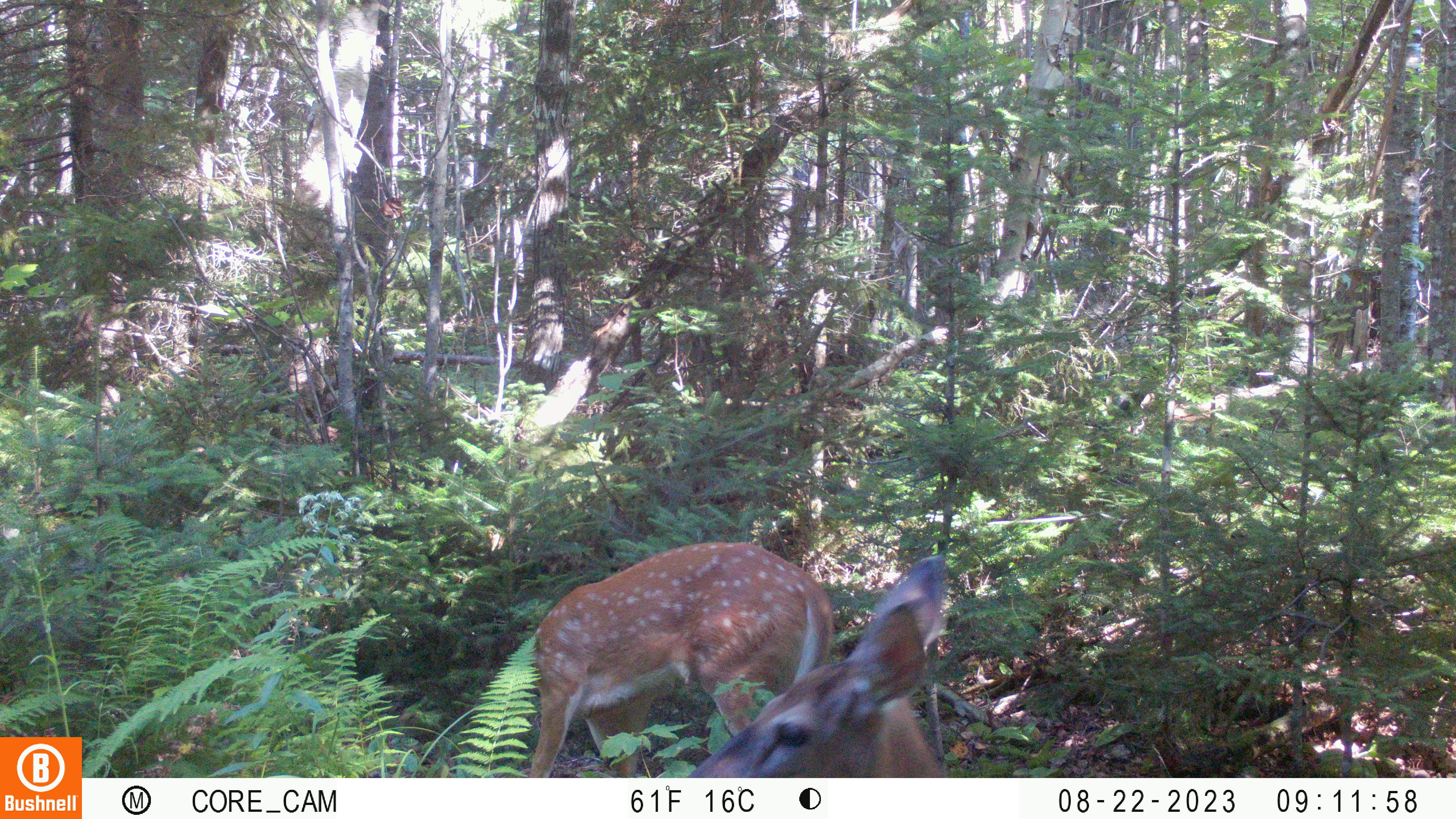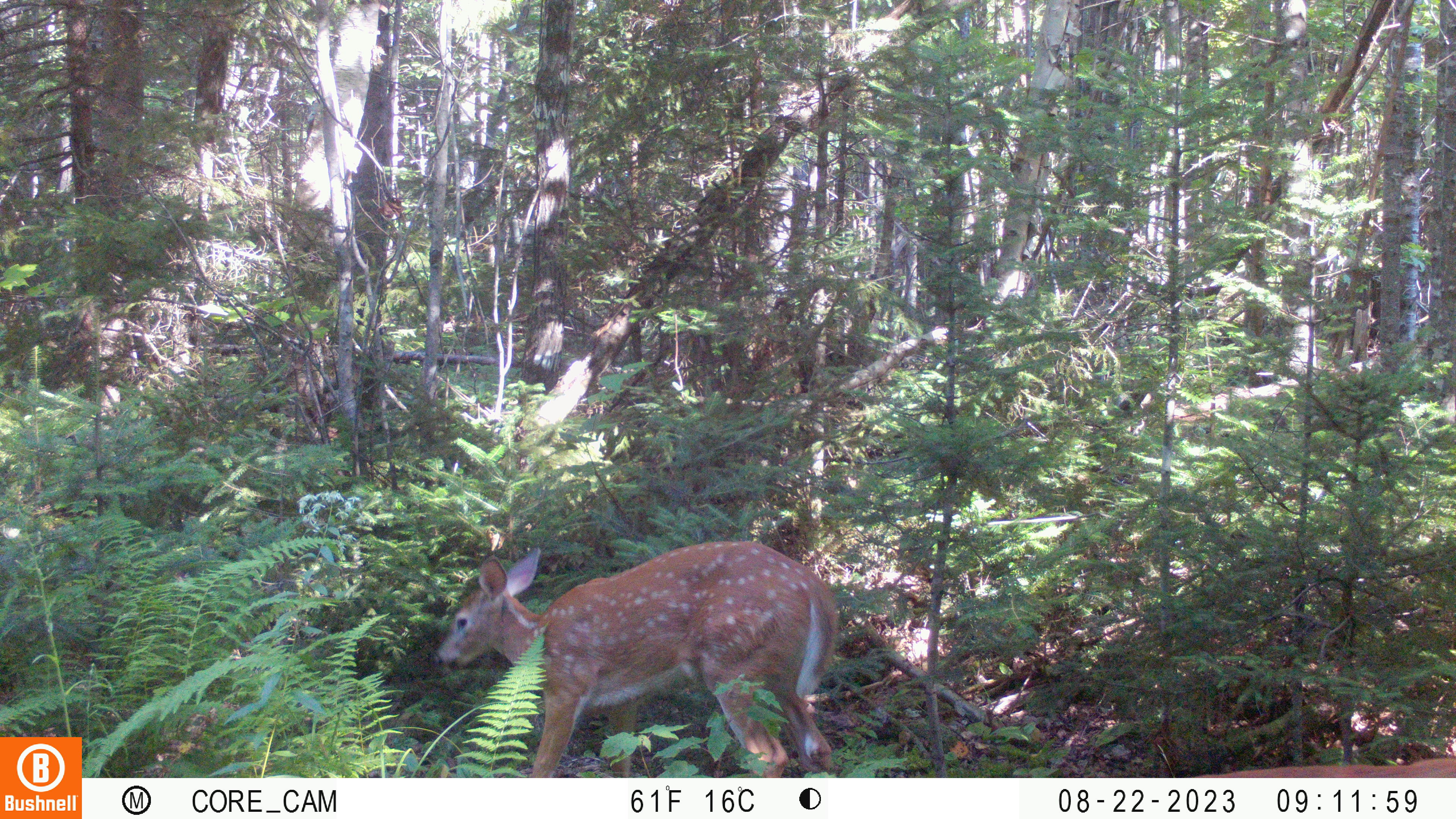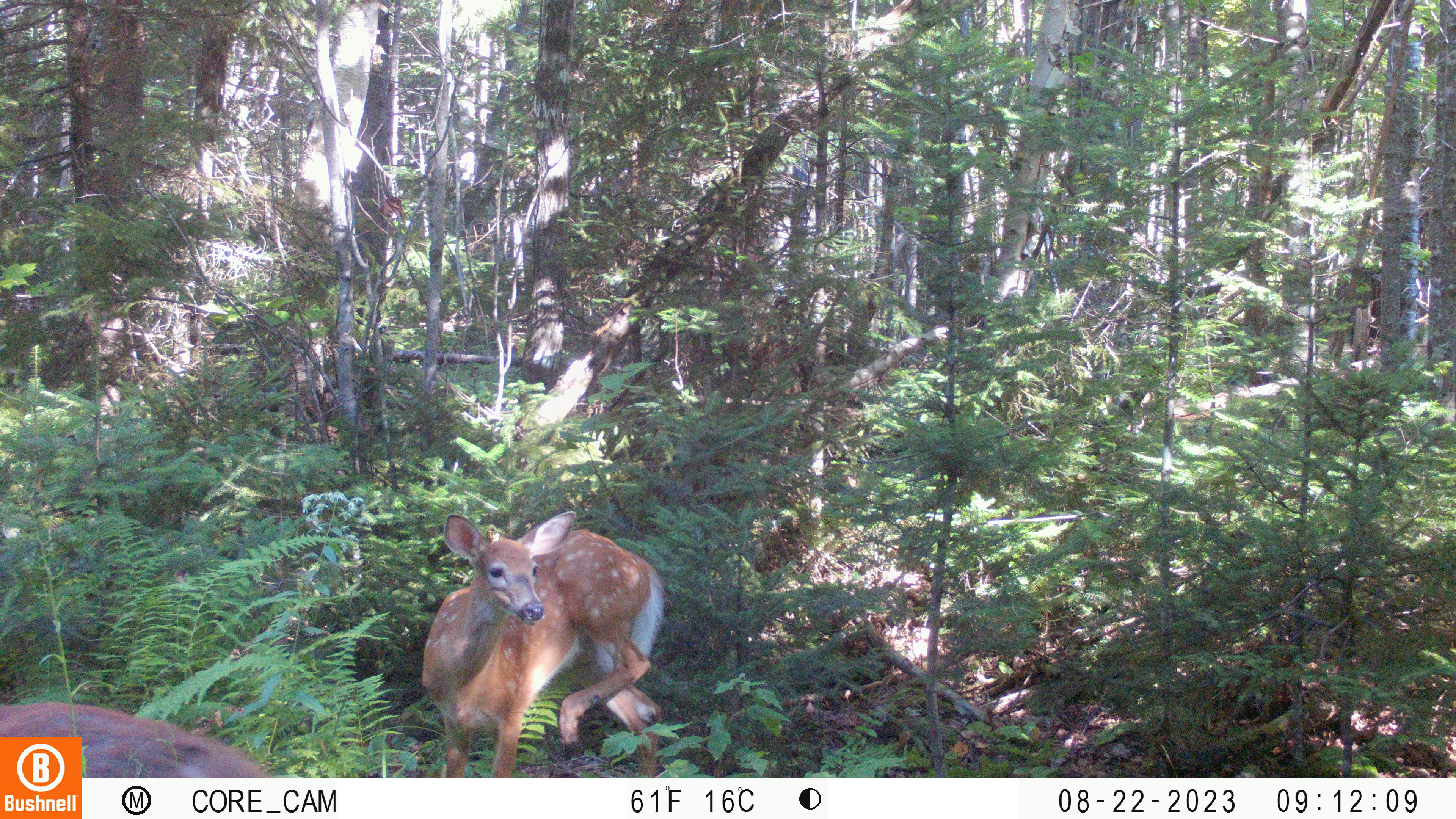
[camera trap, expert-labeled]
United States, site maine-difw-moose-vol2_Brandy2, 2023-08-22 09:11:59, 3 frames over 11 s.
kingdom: Animalia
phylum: Chordata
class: Mammalia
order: Artiodactyla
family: Cervidae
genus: Odocoileus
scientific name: Odocoileus virginianus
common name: white-tailed deer